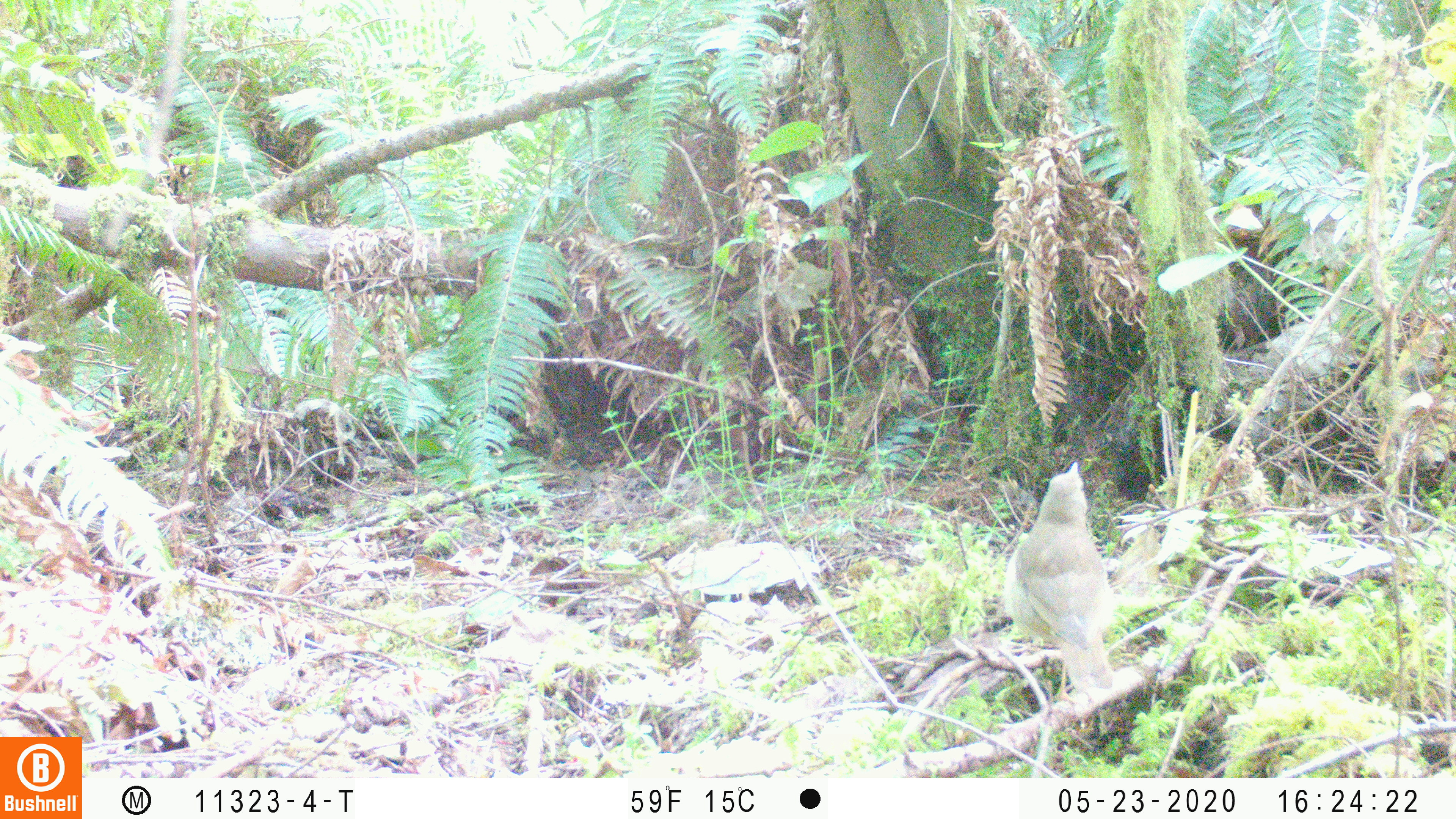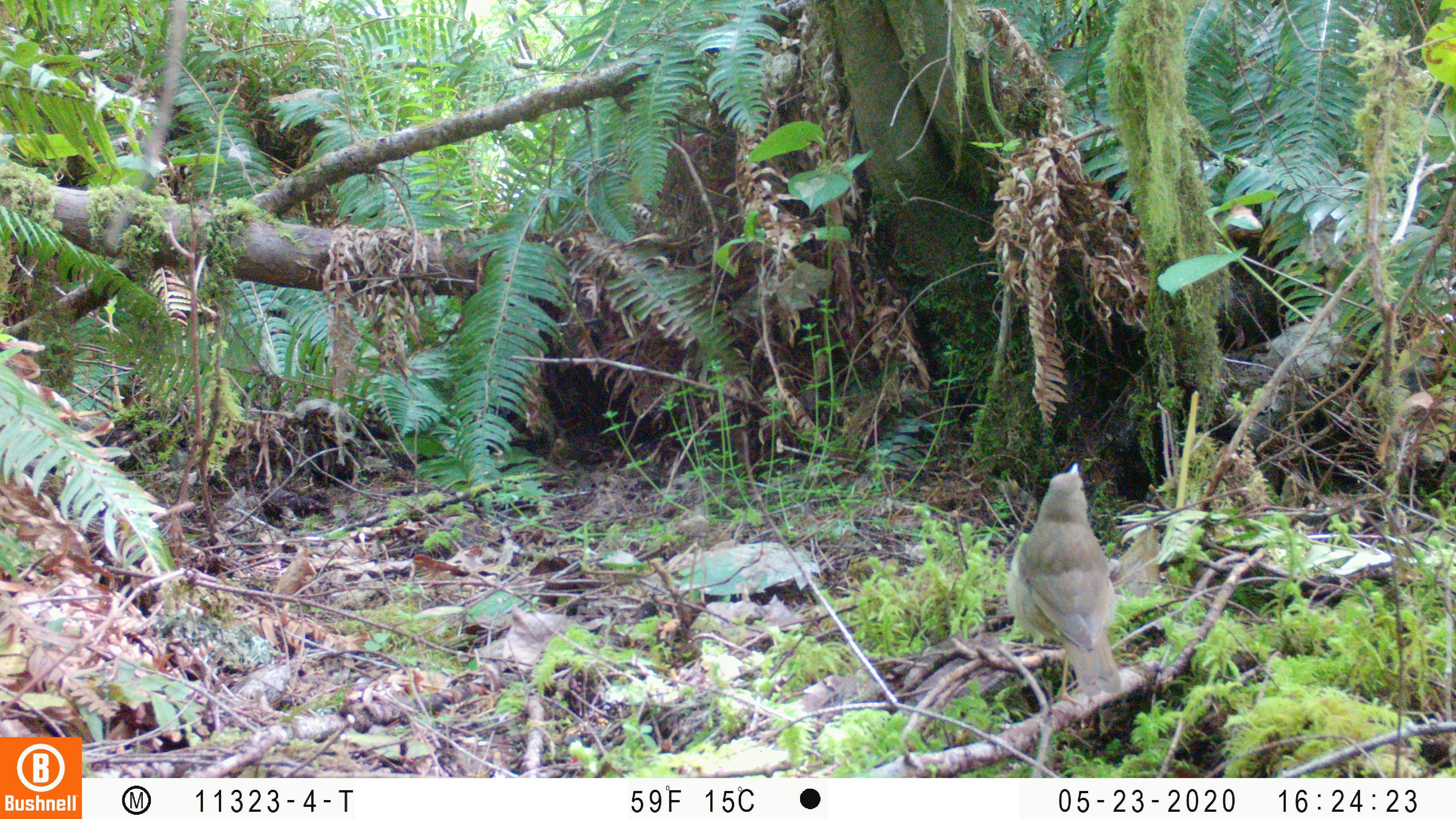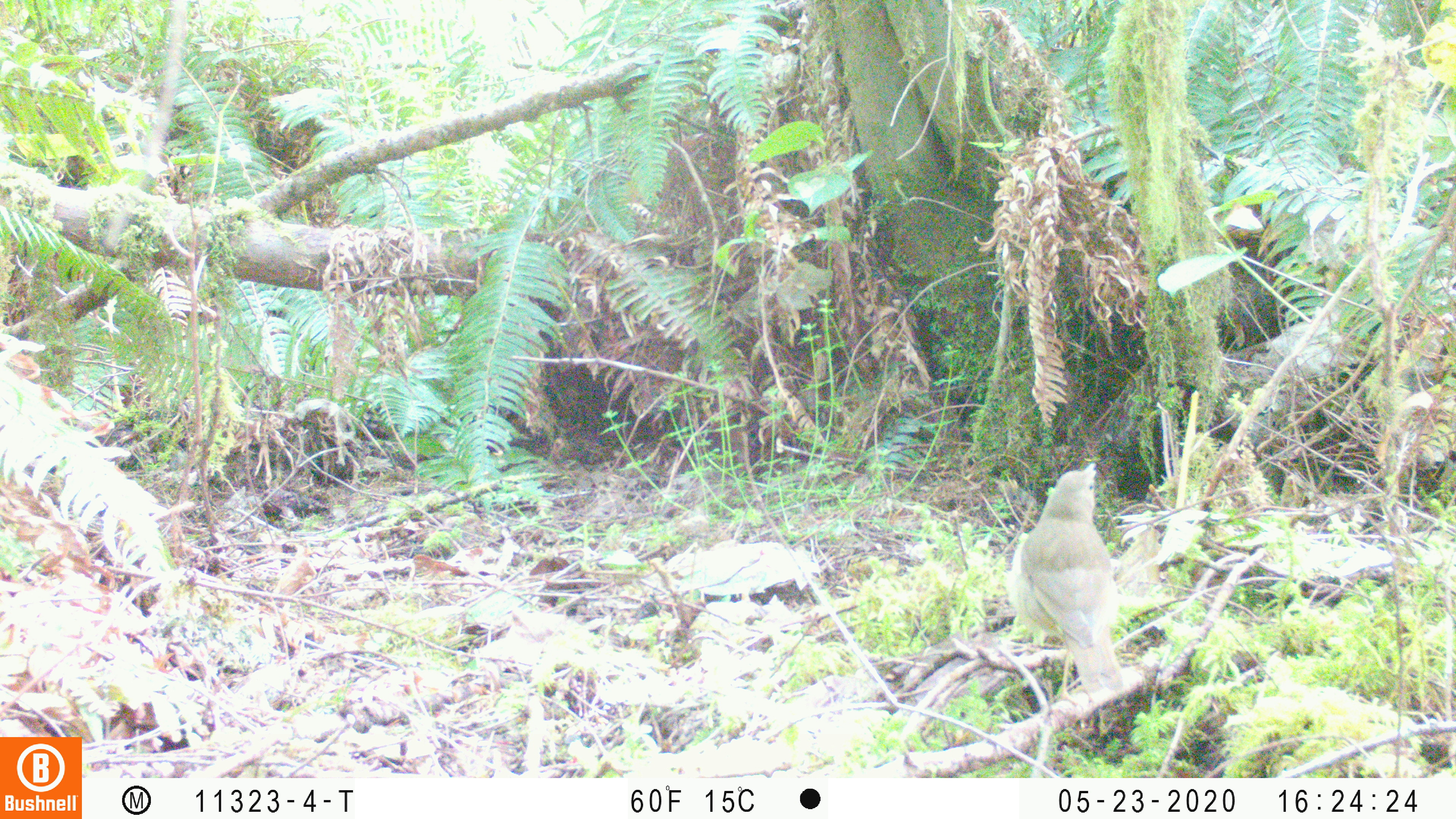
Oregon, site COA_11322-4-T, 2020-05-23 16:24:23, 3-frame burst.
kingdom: Animalia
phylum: Chordata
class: Aves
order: Passeriformes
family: Turdidae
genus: Catharus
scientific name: Catharus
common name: brown thrushes and nightingale-thrushes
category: catharus species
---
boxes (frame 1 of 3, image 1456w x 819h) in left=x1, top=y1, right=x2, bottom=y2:
catharus species: left=990, top=459, right=1117, bottom=692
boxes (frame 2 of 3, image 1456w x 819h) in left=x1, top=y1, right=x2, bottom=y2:
catharus species: left=1007, top=459, right=1124, bottom=695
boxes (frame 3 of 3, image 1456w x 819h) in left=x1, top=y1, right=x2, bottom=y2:
catharus species: left=1005, top=460, right=1125, bottom=689